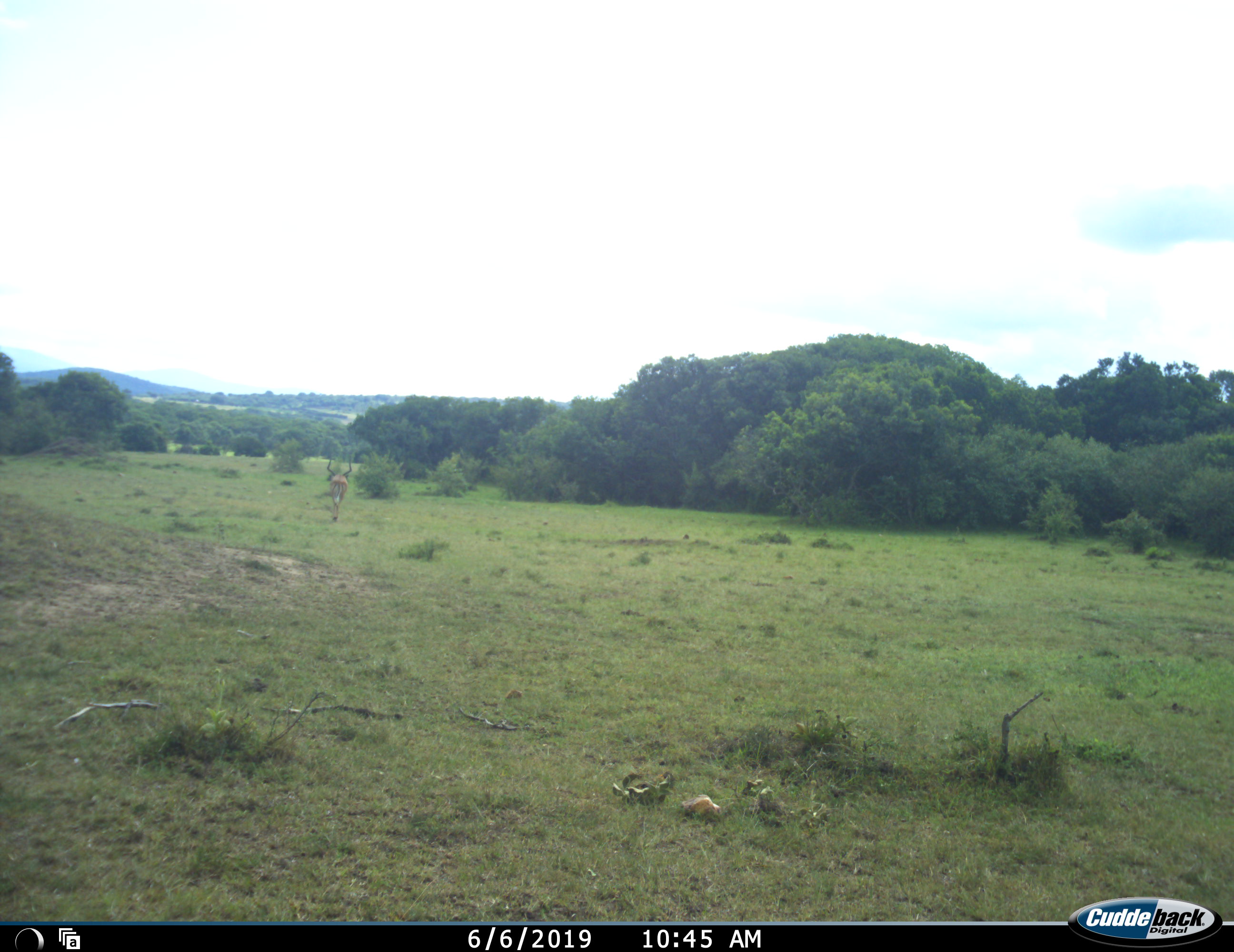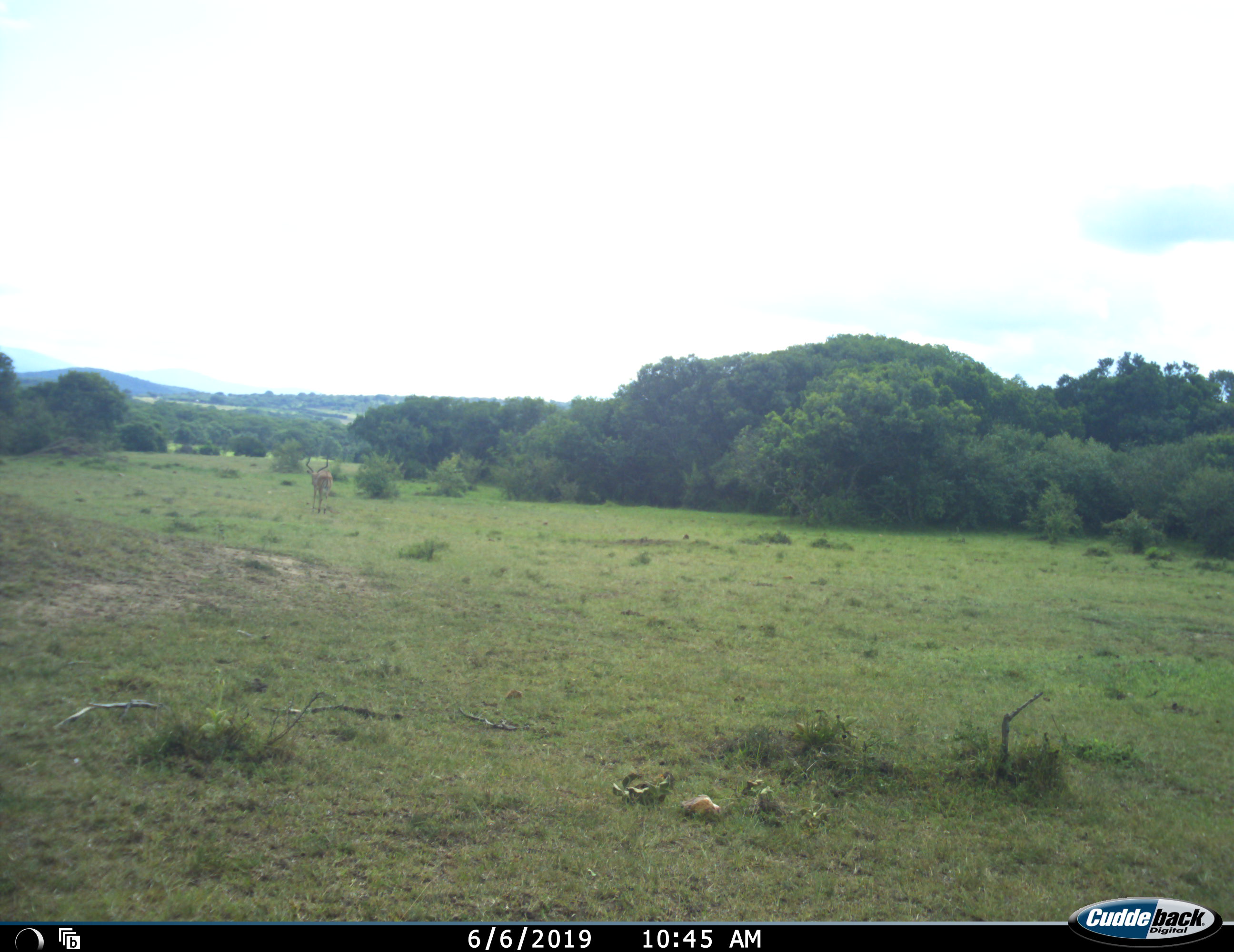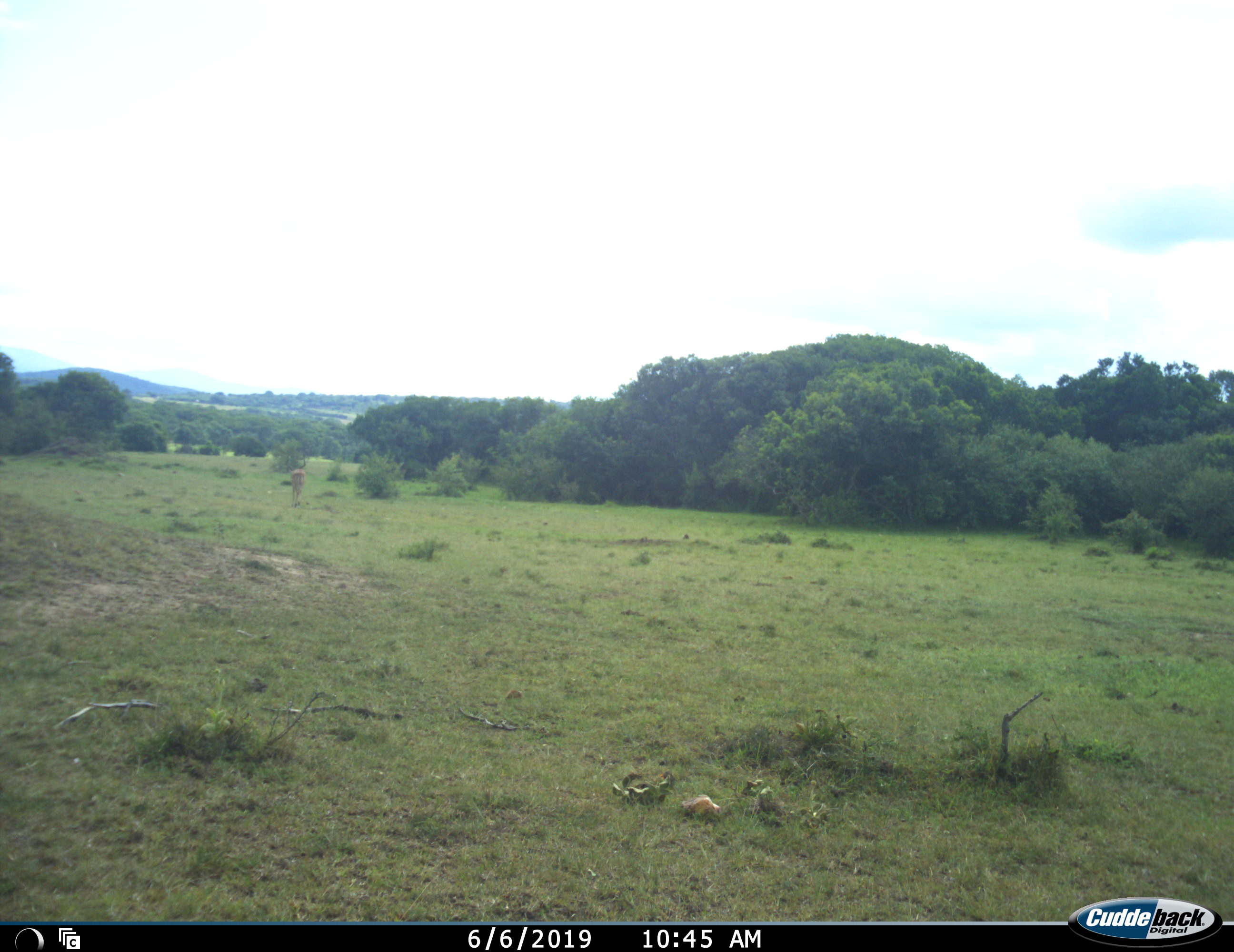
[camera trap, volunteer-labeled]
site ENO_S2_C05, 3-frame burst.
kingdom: Animalia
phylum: Chordata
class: Mammalia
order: Artiodactyla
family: Bovidae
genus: Aepyceros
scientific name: Aepyceros melampus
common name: impala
Impala (Aepyceros melampus), count 1. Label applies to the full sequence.